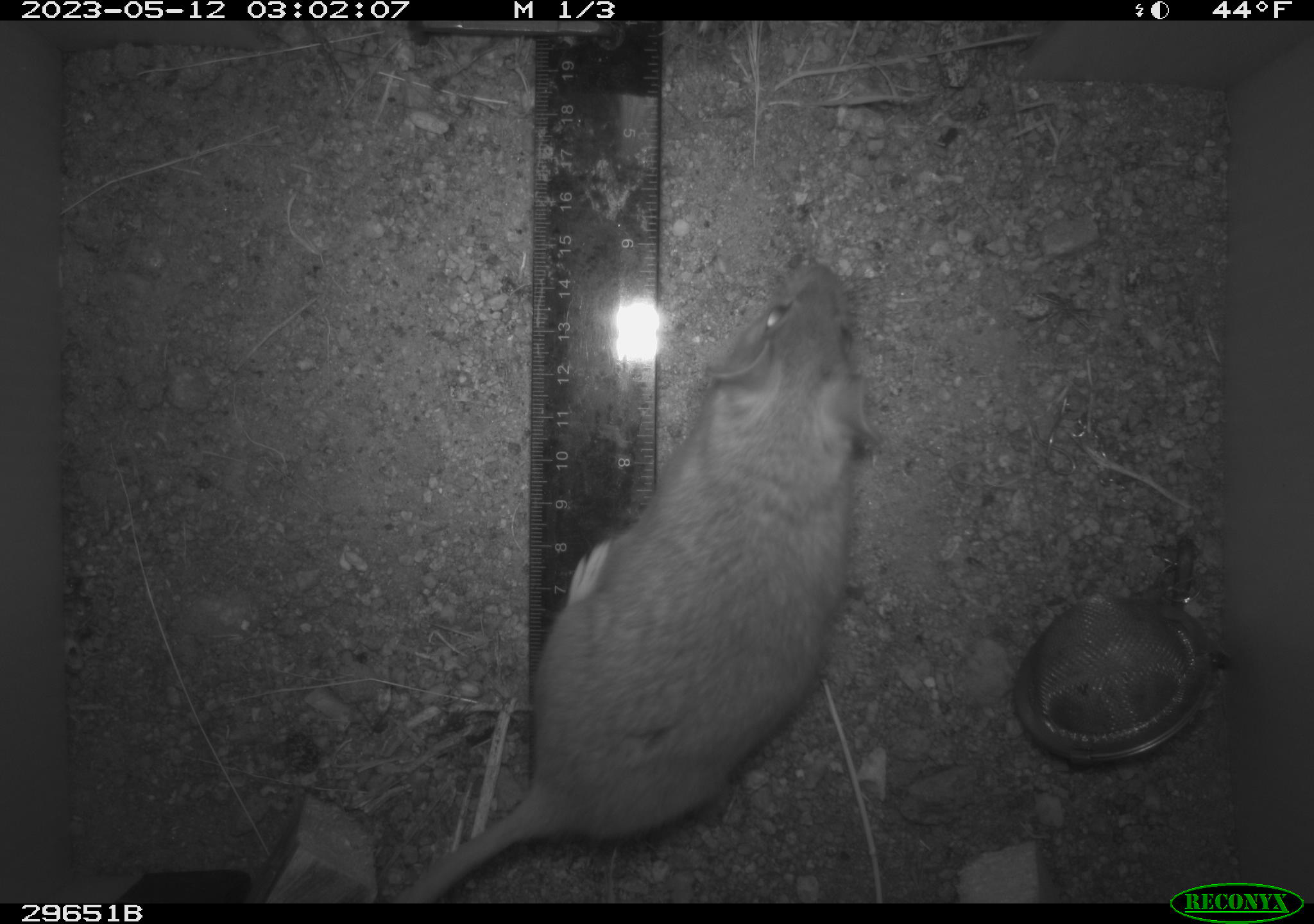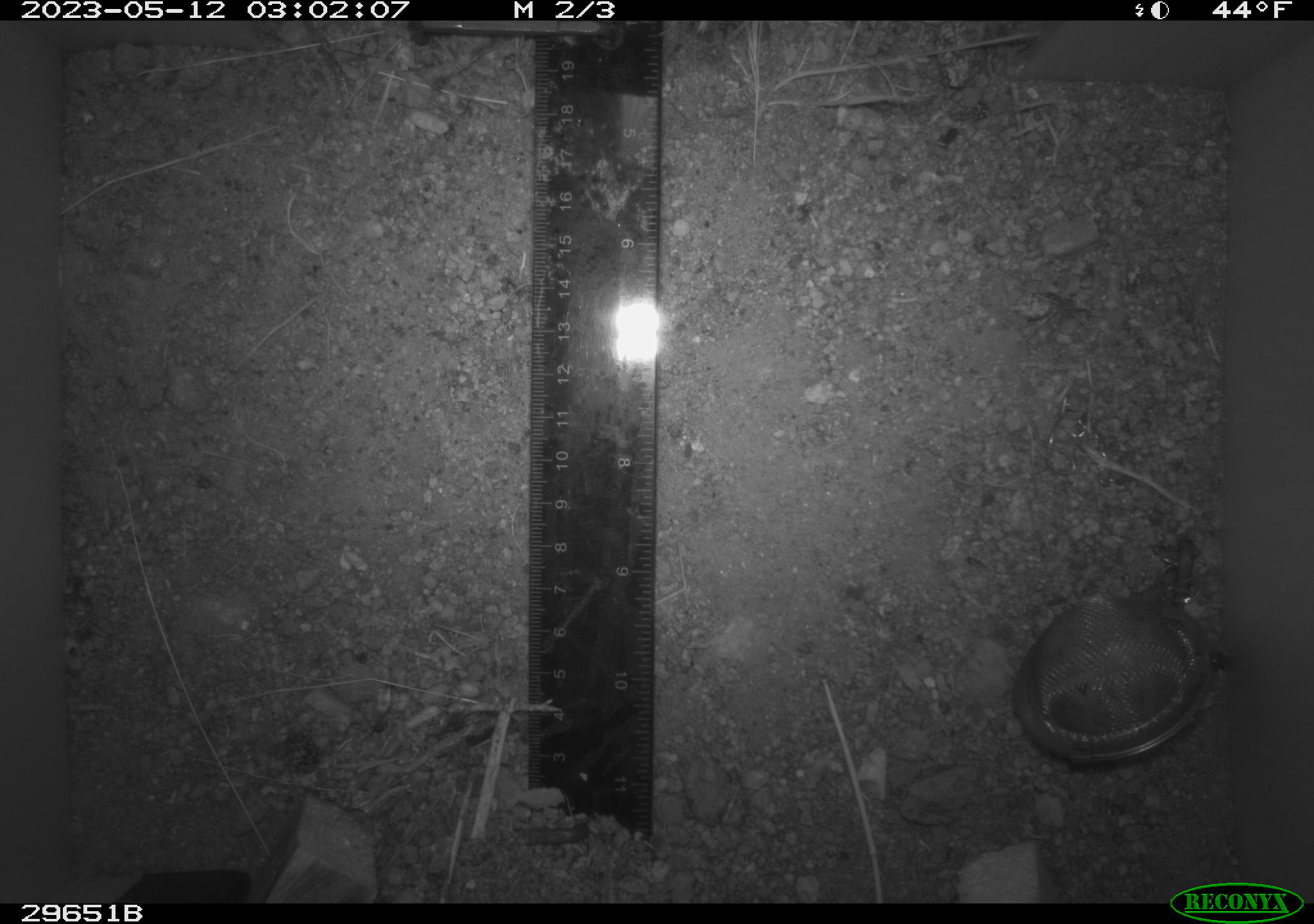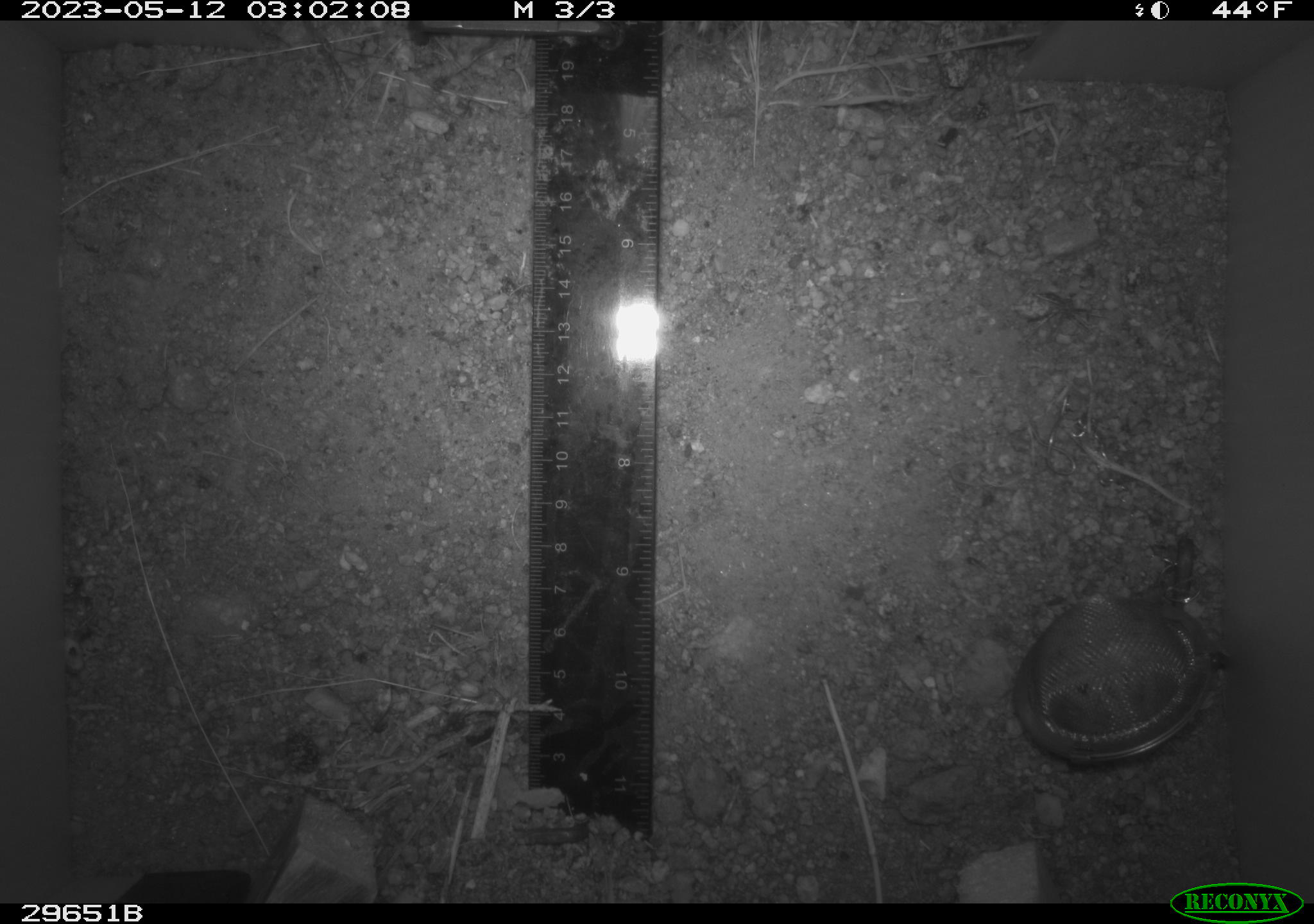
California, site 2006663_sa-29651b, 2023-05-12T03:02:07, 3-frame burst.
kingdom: Animalia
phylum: Chordata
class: Mammalia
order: Rodentia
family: Cricetidae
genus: Neotoma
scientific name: Neotoma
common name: pack rat or woodrat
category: neotoma species